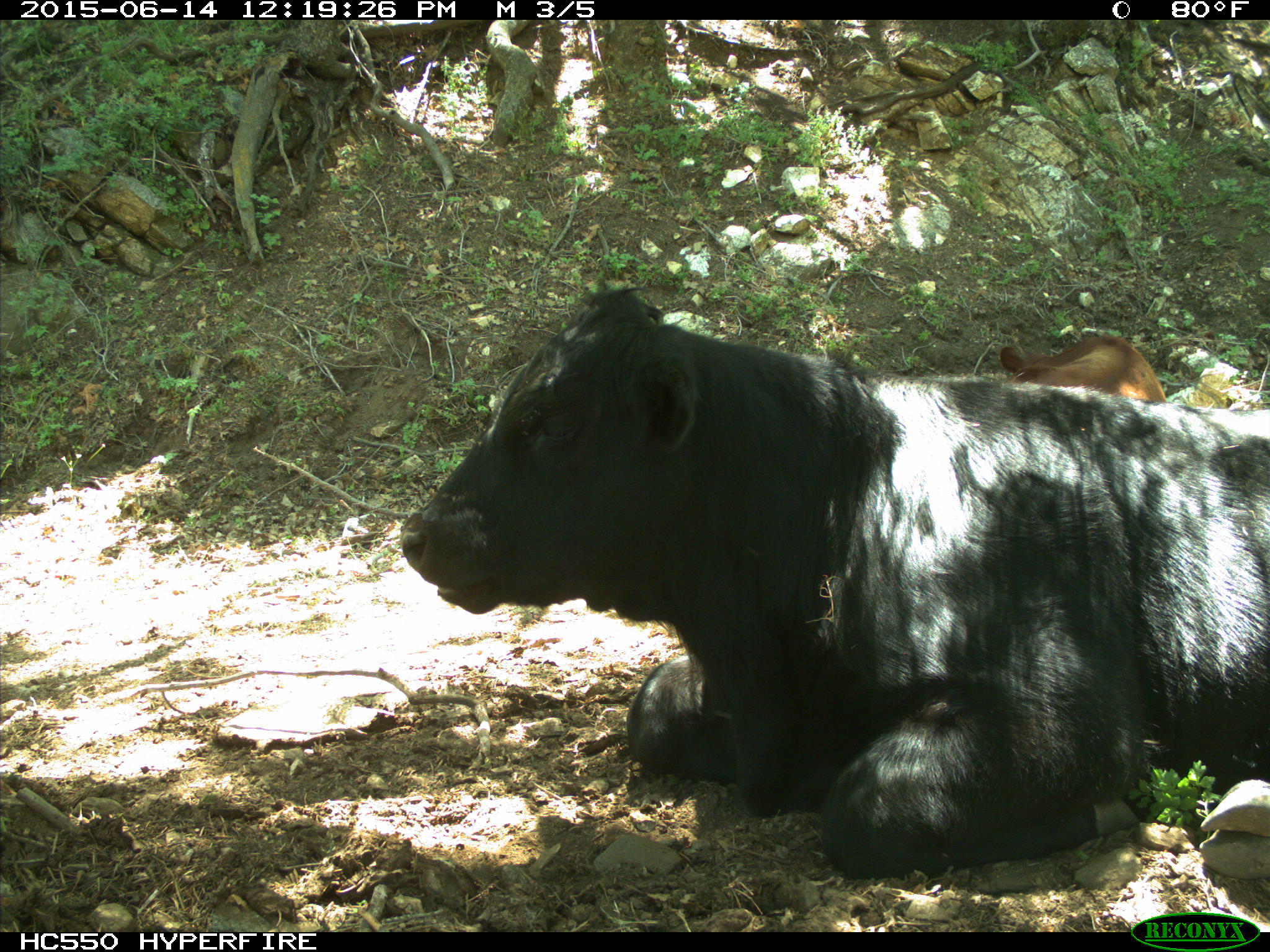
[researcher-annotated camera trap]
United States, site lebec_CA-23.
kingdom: Animalia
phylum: Chordata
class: Mammalia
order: Artiodactyla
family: Bovidae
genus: Bos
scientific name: Bos taurus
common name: domestic cow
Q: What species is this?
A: Bos taurus (domestic cow).